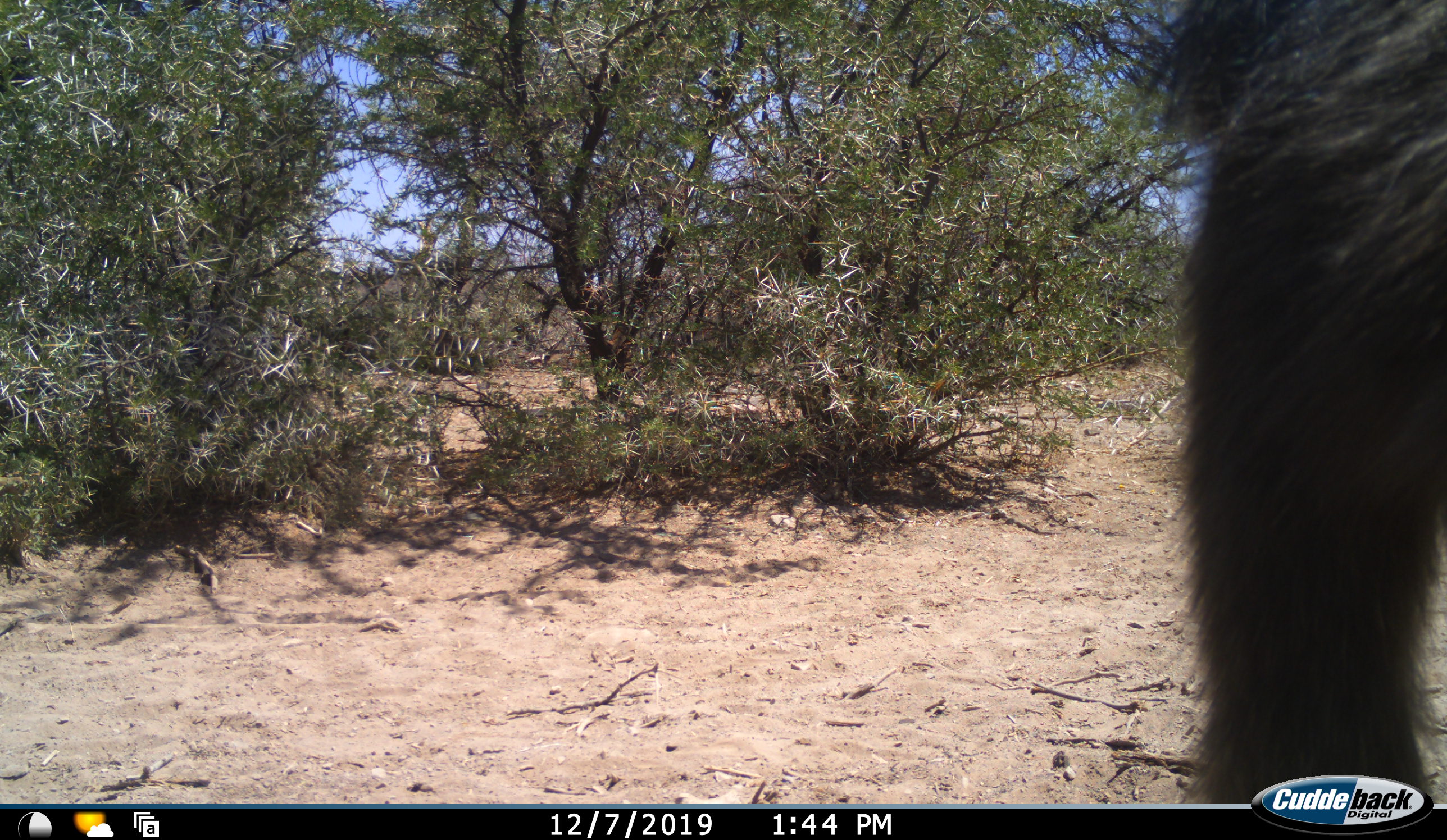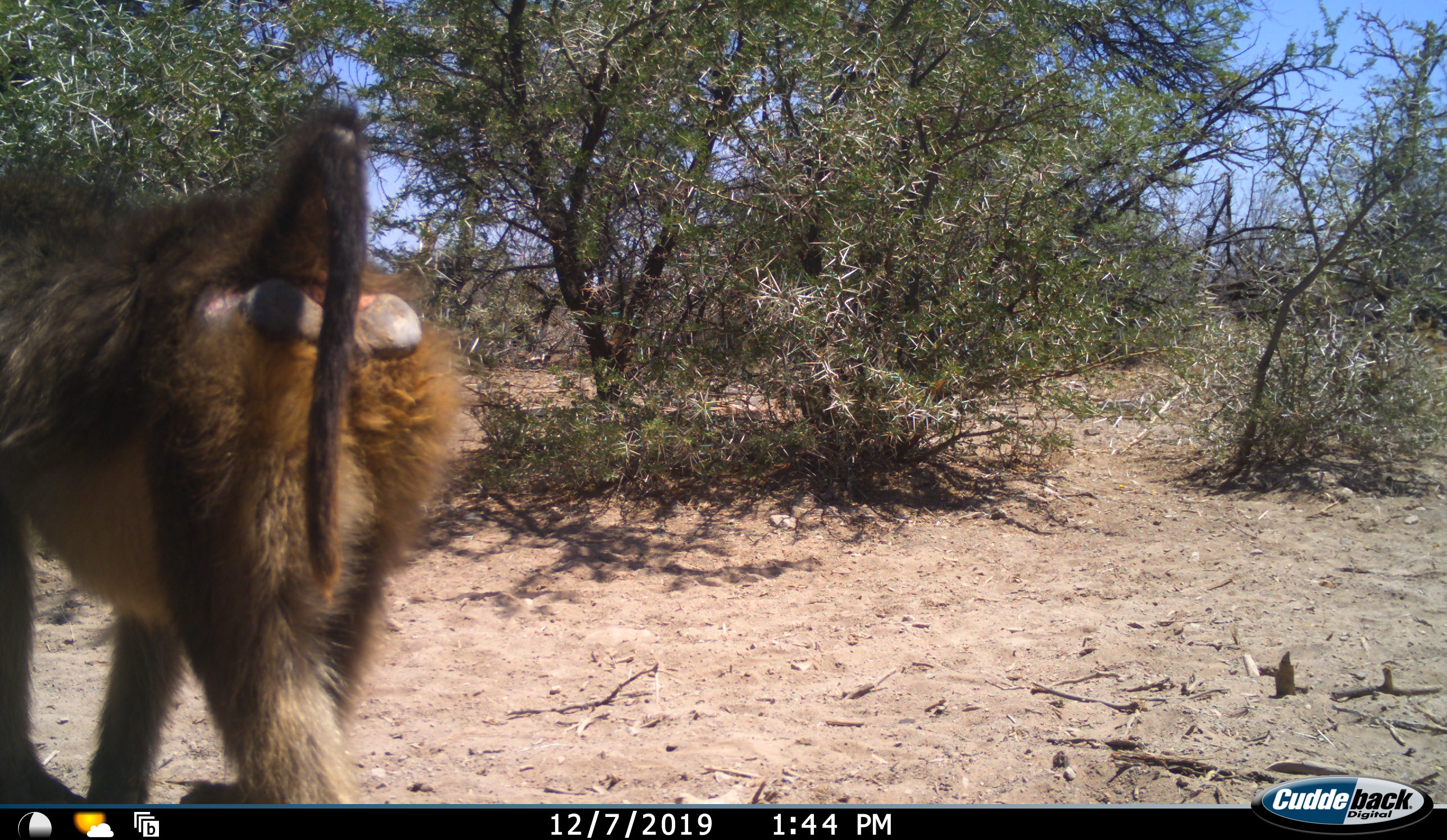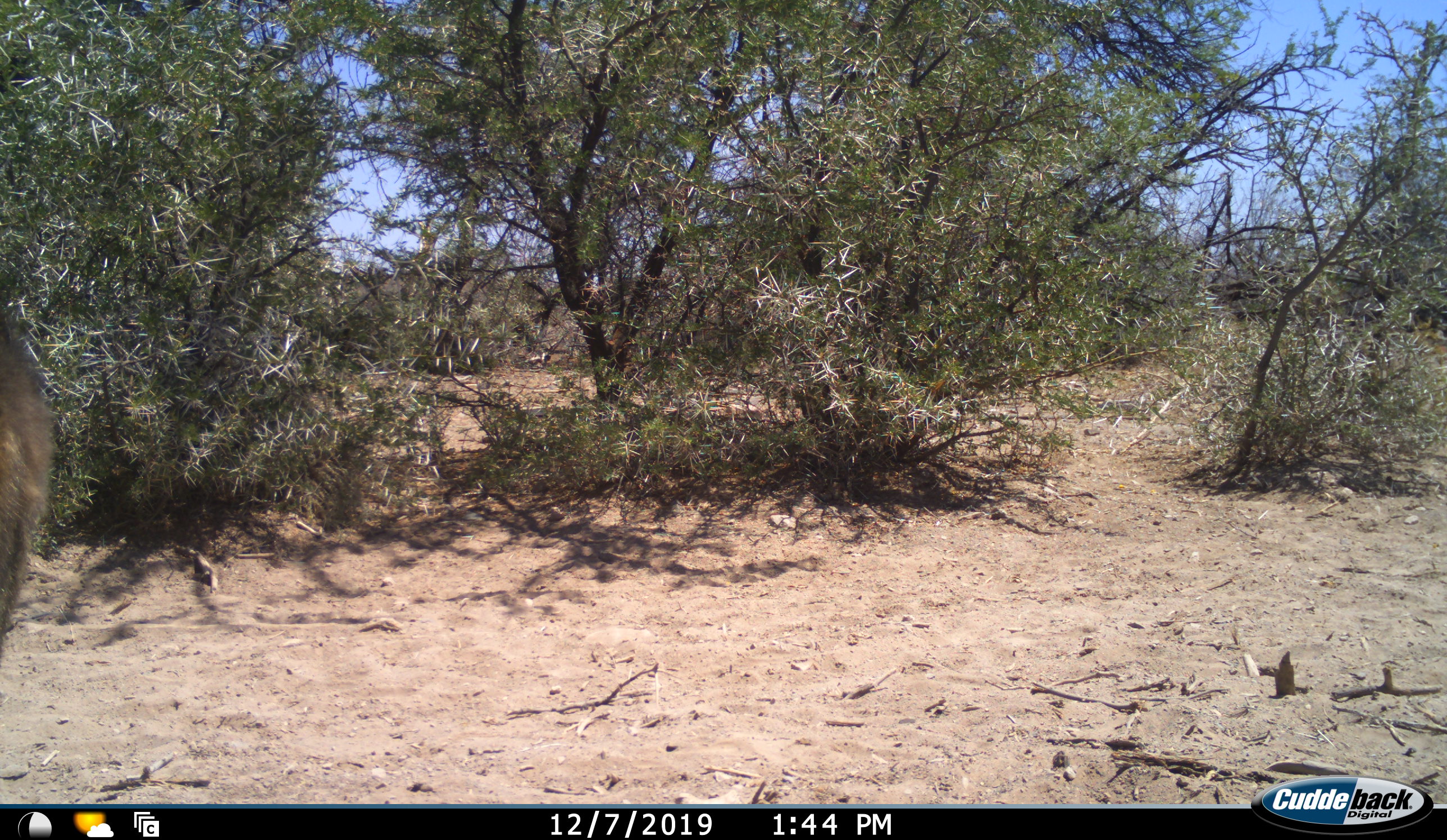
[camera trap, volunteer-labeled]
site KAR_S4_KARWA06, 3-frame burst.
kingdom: Animalia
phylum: Chordata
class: Mammalia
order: Primates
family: Cercopithecidae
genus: Papio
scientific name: Papio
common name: baboon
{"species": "baboon (Papio)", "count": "1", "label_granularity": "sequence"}